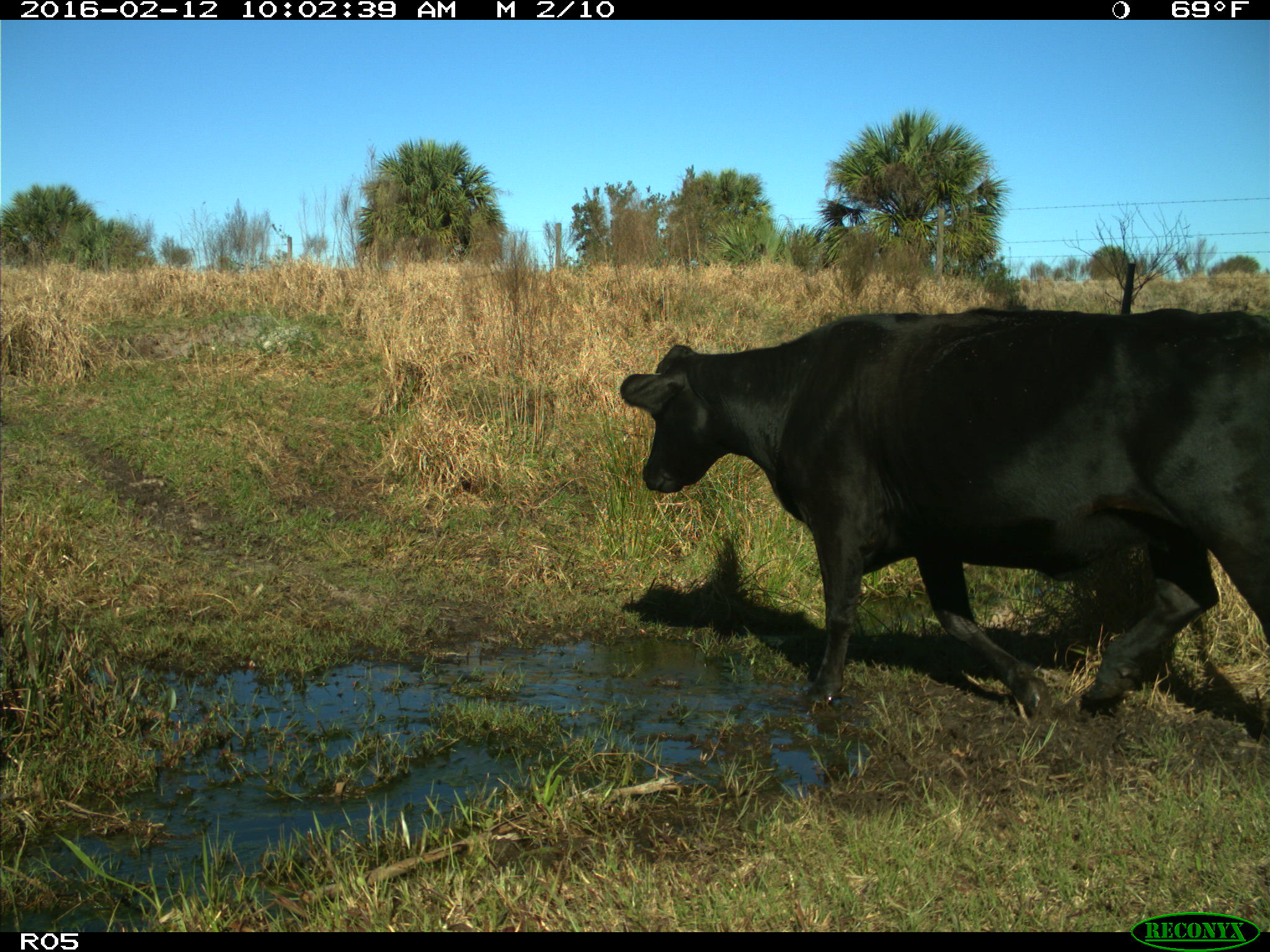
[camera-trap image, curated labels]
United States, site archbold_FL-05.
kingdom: Animalia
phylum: Chordata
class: Mammalia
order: Artiodactyla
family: Bovidae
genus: Bos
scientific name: Bos taurus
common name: domestic cow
Bos taurus (domestic cow).